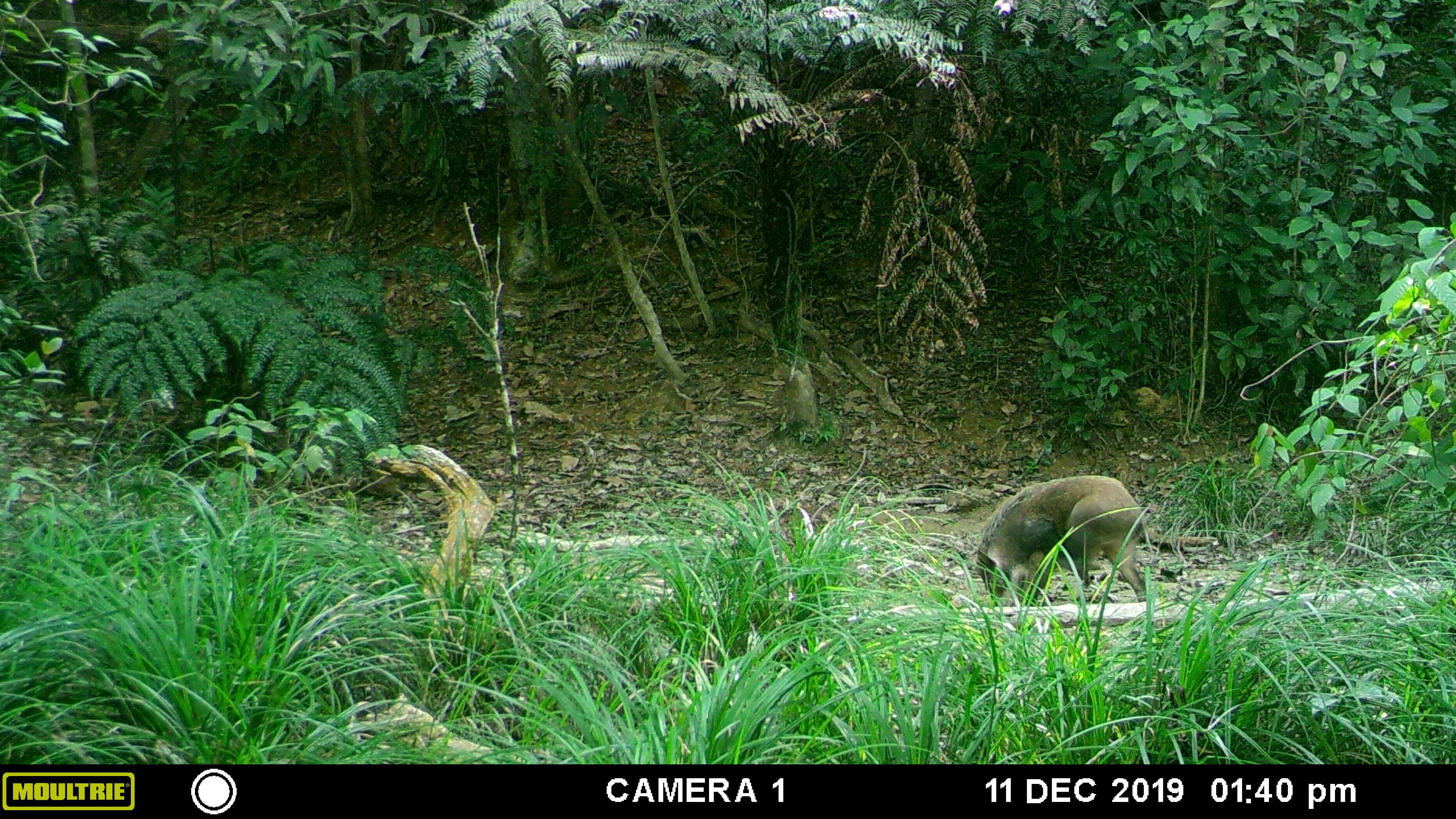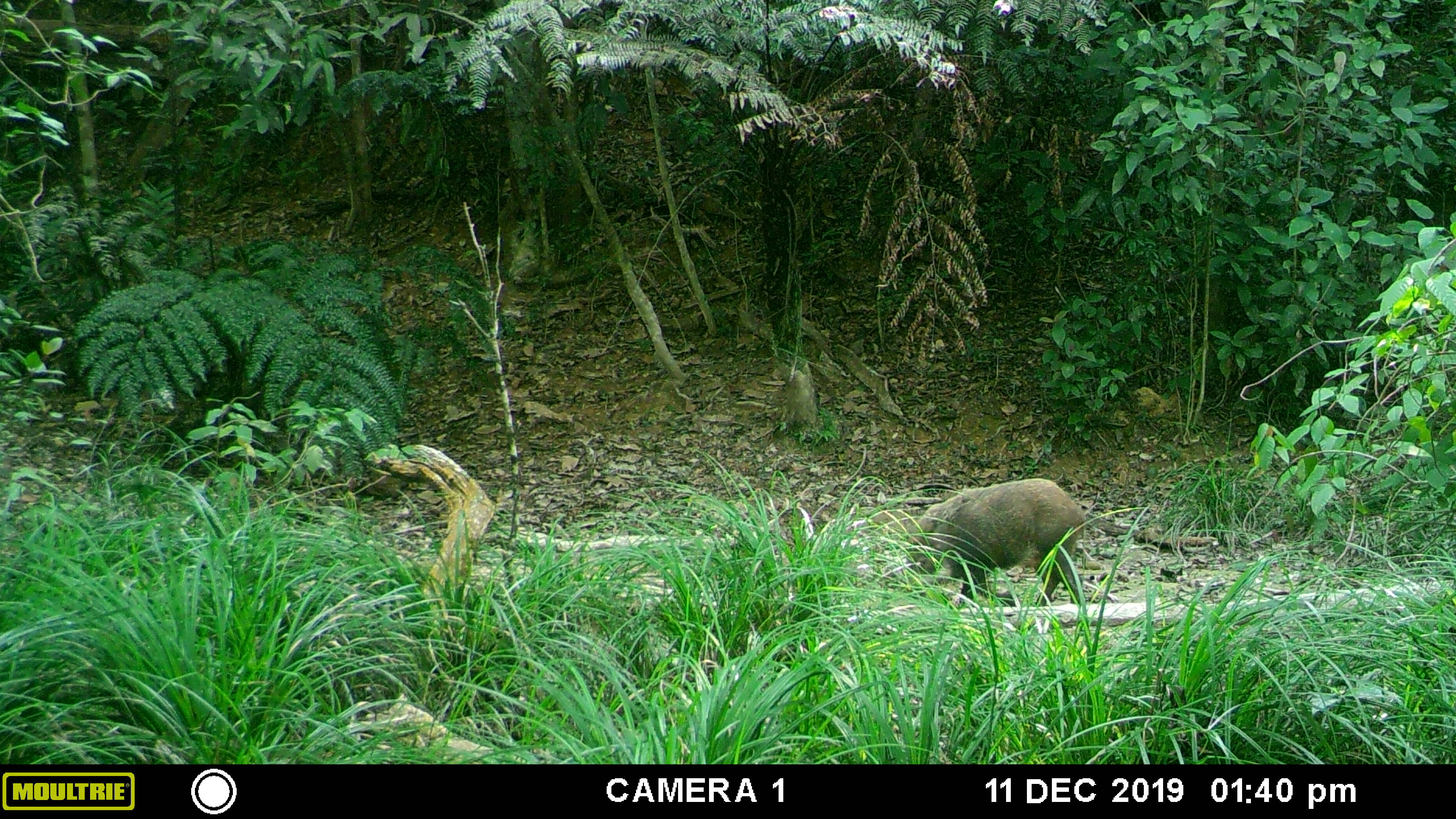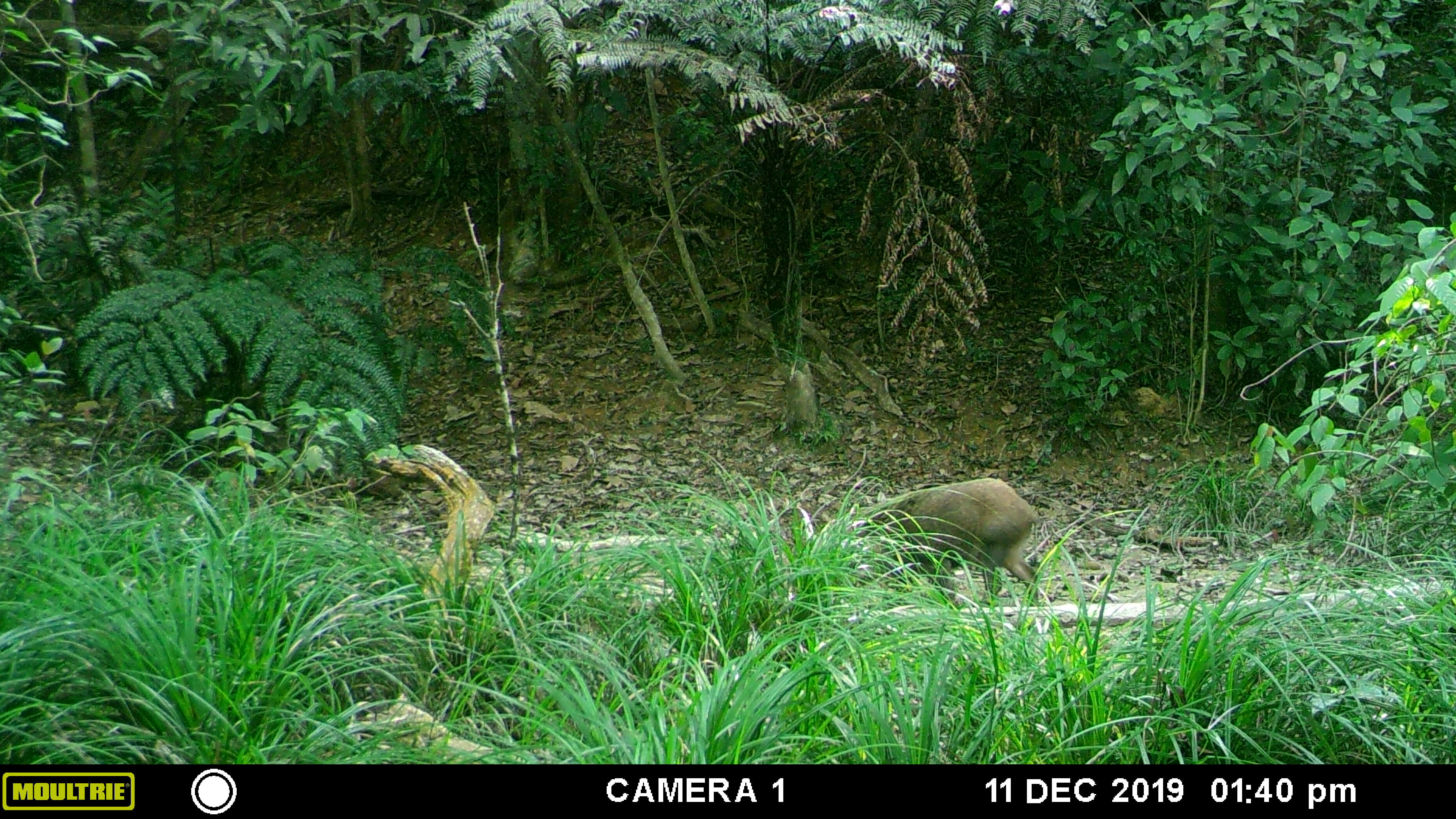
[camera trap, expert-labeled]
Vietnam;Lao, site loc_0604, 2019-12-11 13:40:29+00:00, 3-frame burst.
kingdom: Animalia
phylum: Chordata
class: Mammalia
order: Artiodactyla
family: Suidae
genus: Sus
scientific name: Sus scrofa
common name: eurasian wild pig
Eurasian wild pig (Sus scrofa). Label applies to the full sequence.